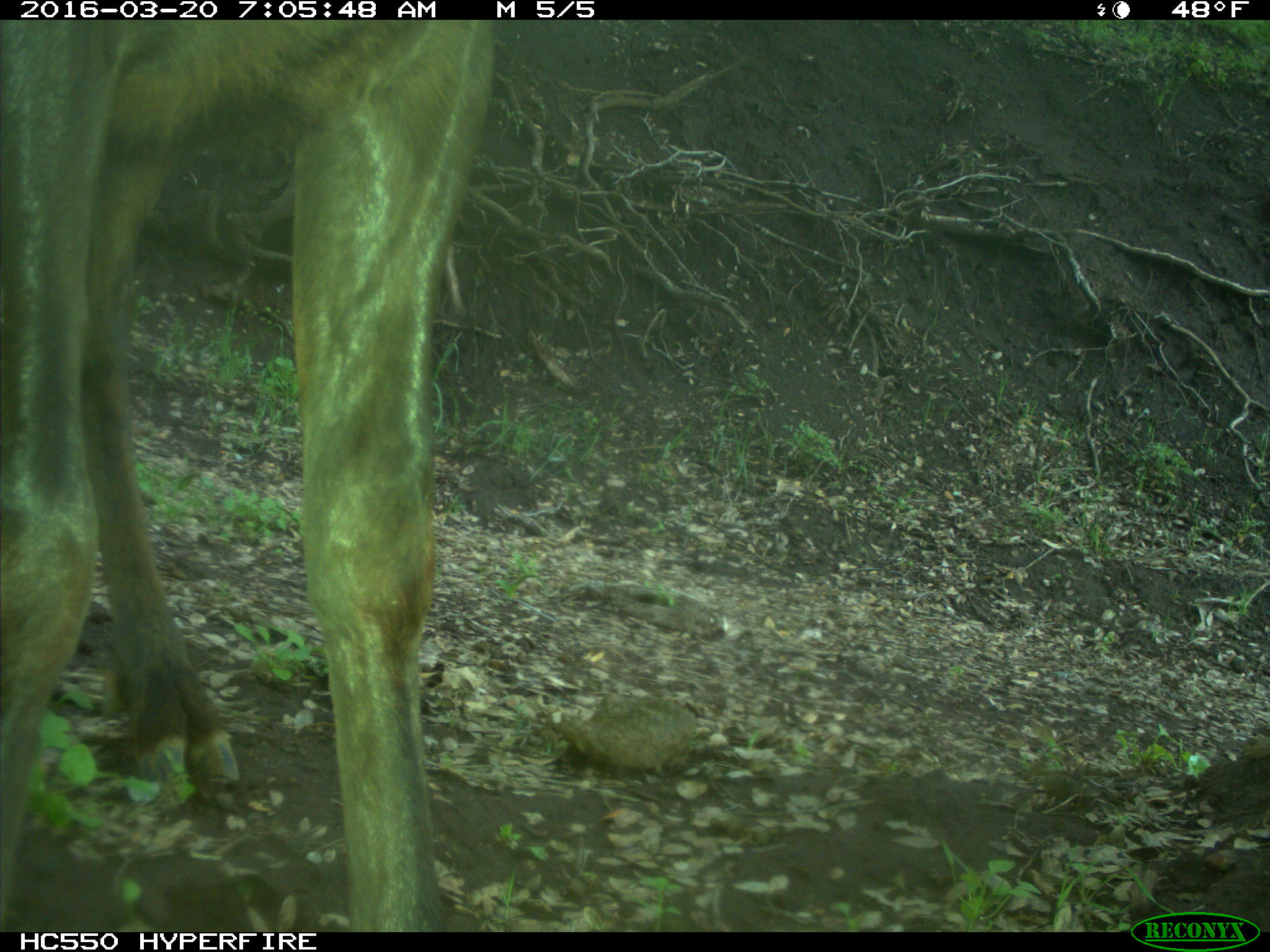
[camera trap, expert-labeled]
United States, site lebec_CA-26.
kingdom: Animalia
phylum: Chordata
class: Mammalia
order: Artiodactyla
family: Cervidae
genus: Cervus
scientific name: Cervus canadensis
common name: elk